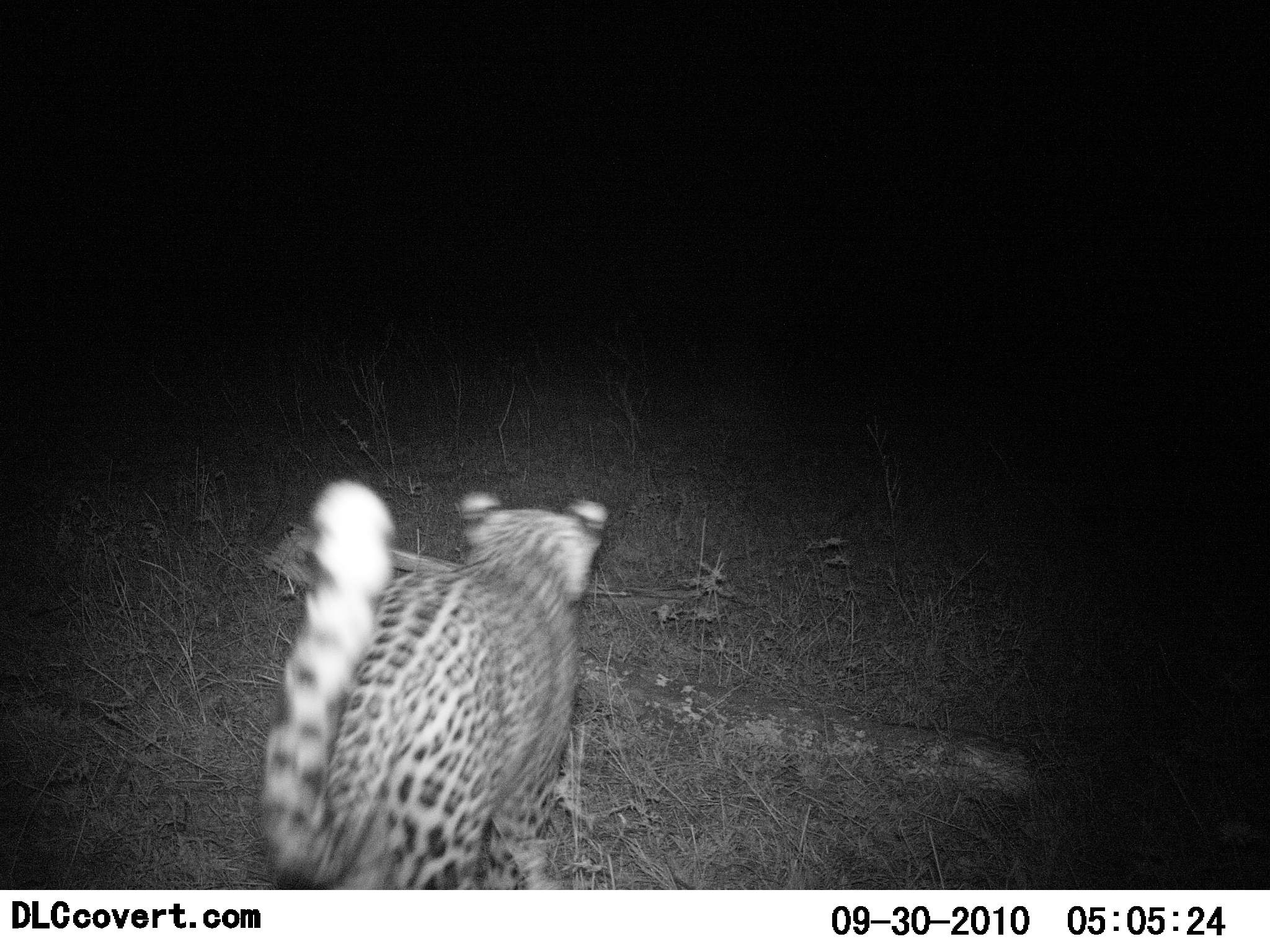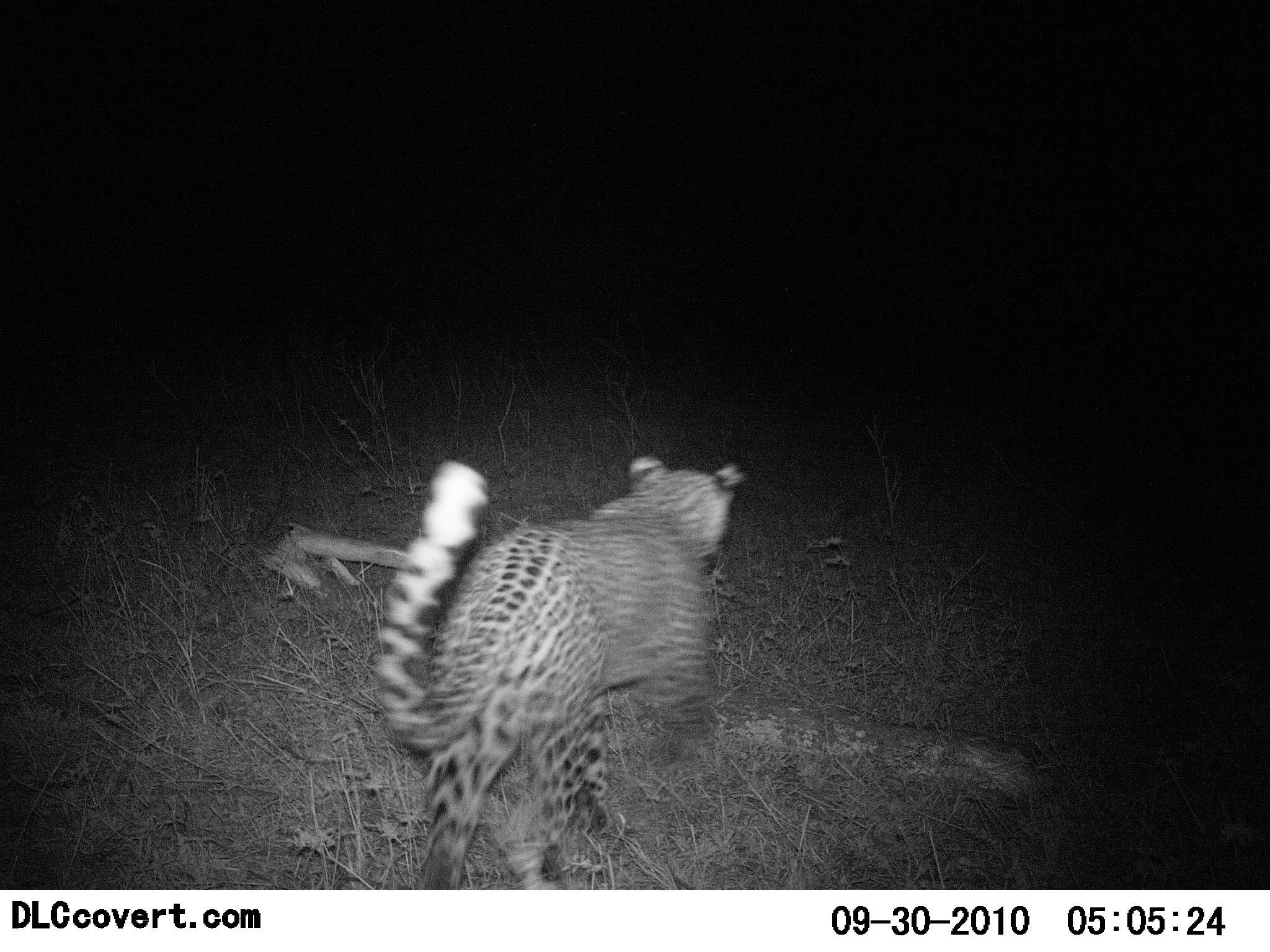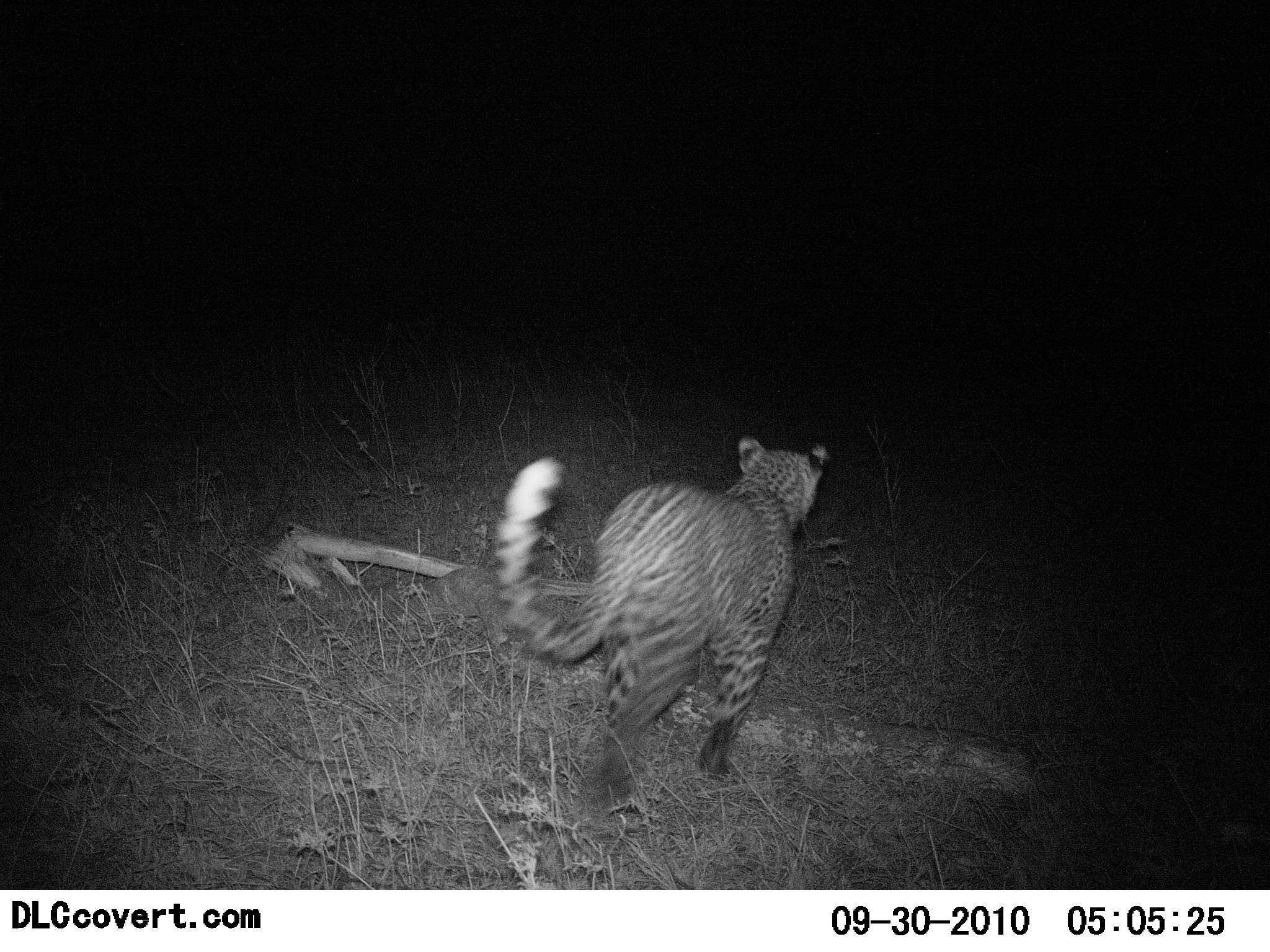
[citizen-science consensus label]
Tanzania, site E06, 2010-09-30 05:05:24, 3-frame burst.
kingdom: Animalia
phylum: Chordata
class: Mammalia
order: Carnivora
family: Felidae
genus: Panthera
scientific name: Panthera pardus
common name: leopard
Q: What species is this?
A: Leopard (Panthera pardus).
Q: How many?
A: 1.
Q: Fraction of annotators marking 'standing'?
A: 0%.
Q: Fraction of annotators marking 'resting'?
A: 0%.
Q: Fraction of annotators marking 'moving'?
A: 100%.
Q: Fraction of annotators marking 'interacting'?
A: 0%.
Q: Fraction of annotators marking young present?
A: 0%.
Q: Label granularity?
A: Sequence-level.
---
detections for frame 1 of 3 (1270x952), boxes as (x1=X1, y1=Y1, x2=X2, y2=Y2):
animal: (x1=261, y1=480, x2=609, y2=891)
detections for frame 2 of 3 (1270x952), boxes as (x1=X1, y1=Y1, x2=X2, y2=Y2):
animal: (x1=372, y1=456, x2=748, y2=889)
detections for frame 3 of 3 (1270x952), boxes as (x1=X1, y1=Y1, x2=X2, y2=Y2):
animal: (x1=495, y1=436, x2=828, y2=817)